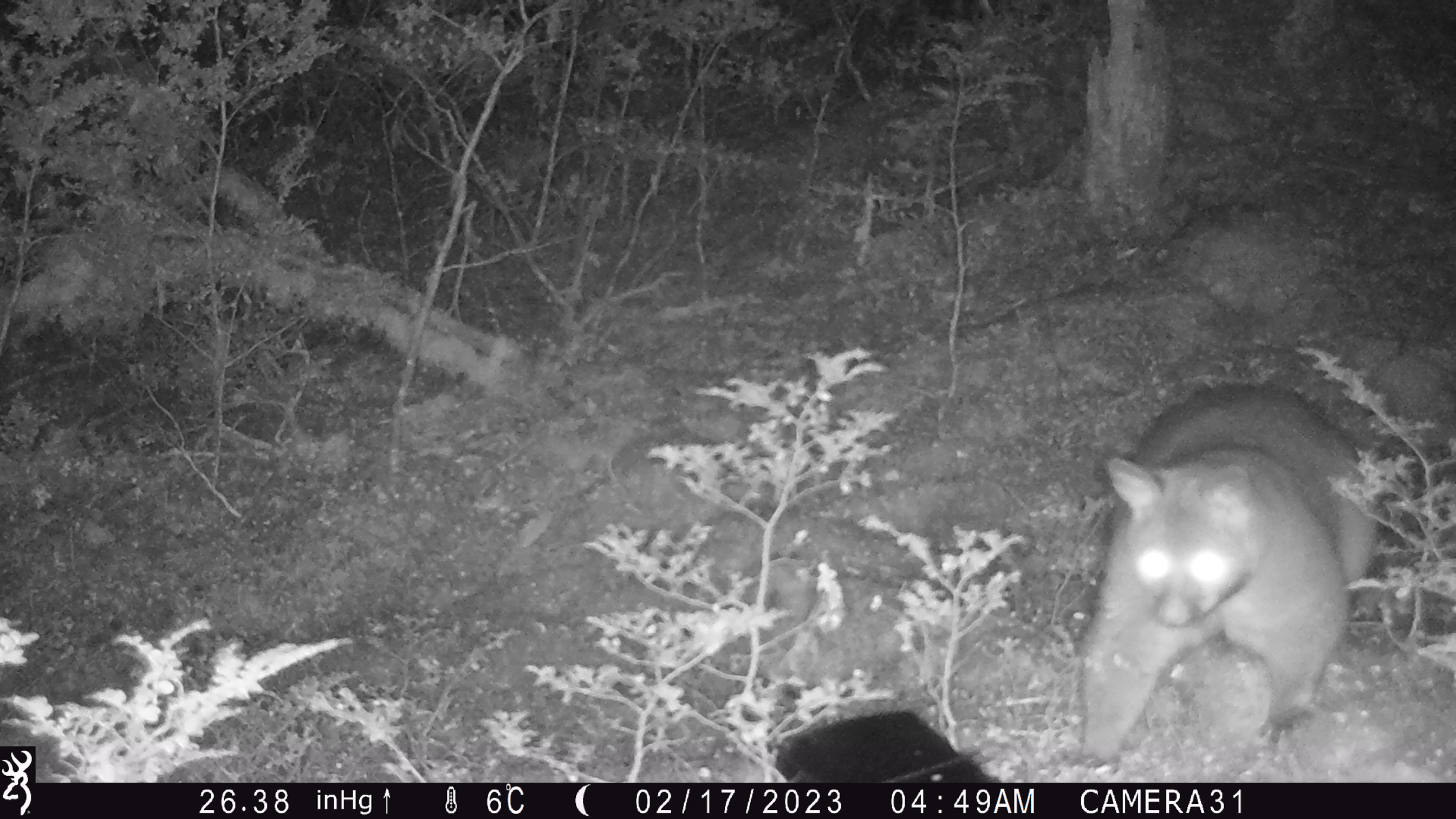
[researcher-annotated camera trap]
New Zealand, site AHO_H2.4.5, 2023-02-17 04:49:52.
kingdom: Animalia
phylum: Chordata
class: Mammalia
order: Carnivora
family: Mustelidae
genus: Mustela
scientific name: Mustela erminea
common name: stoat